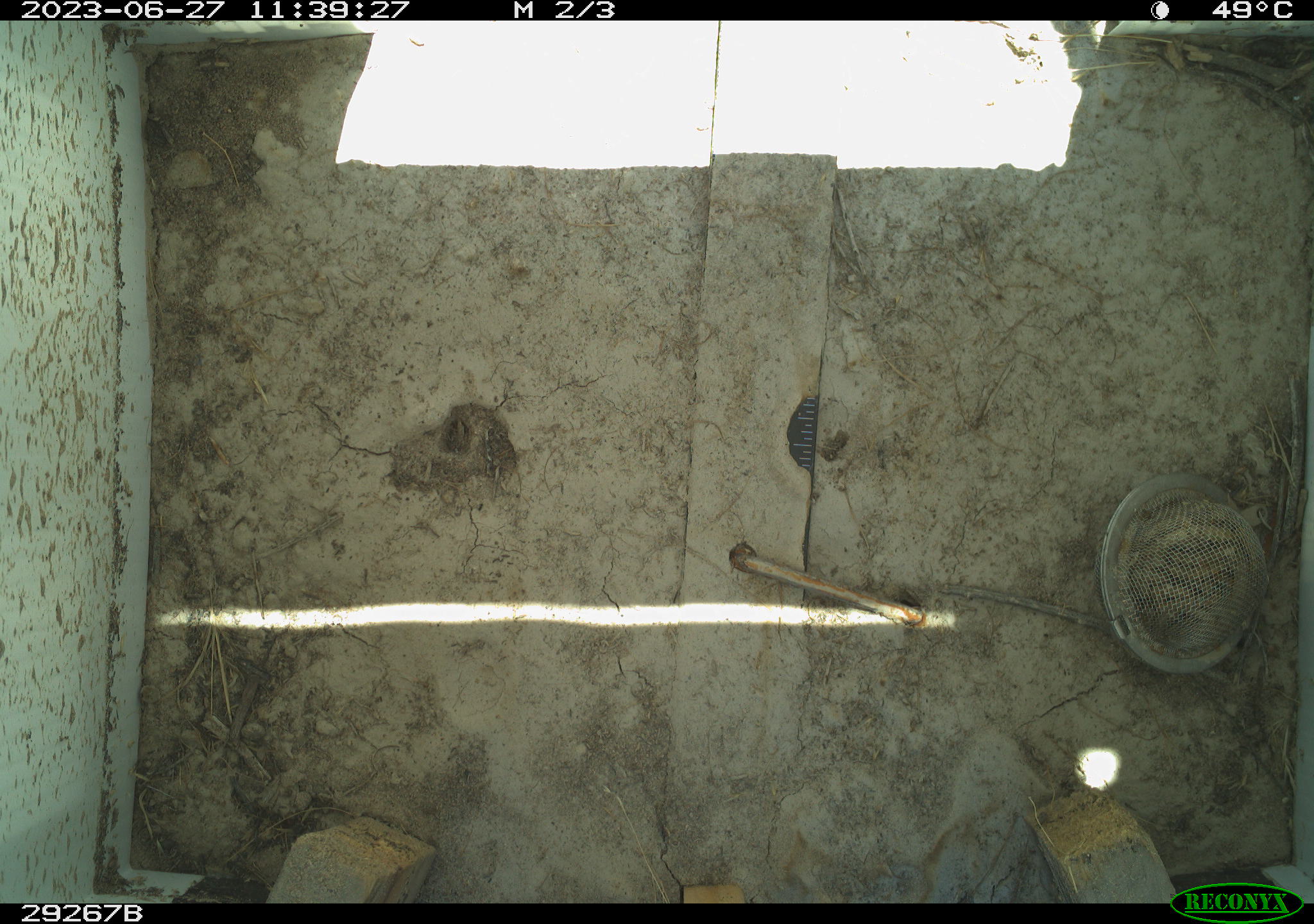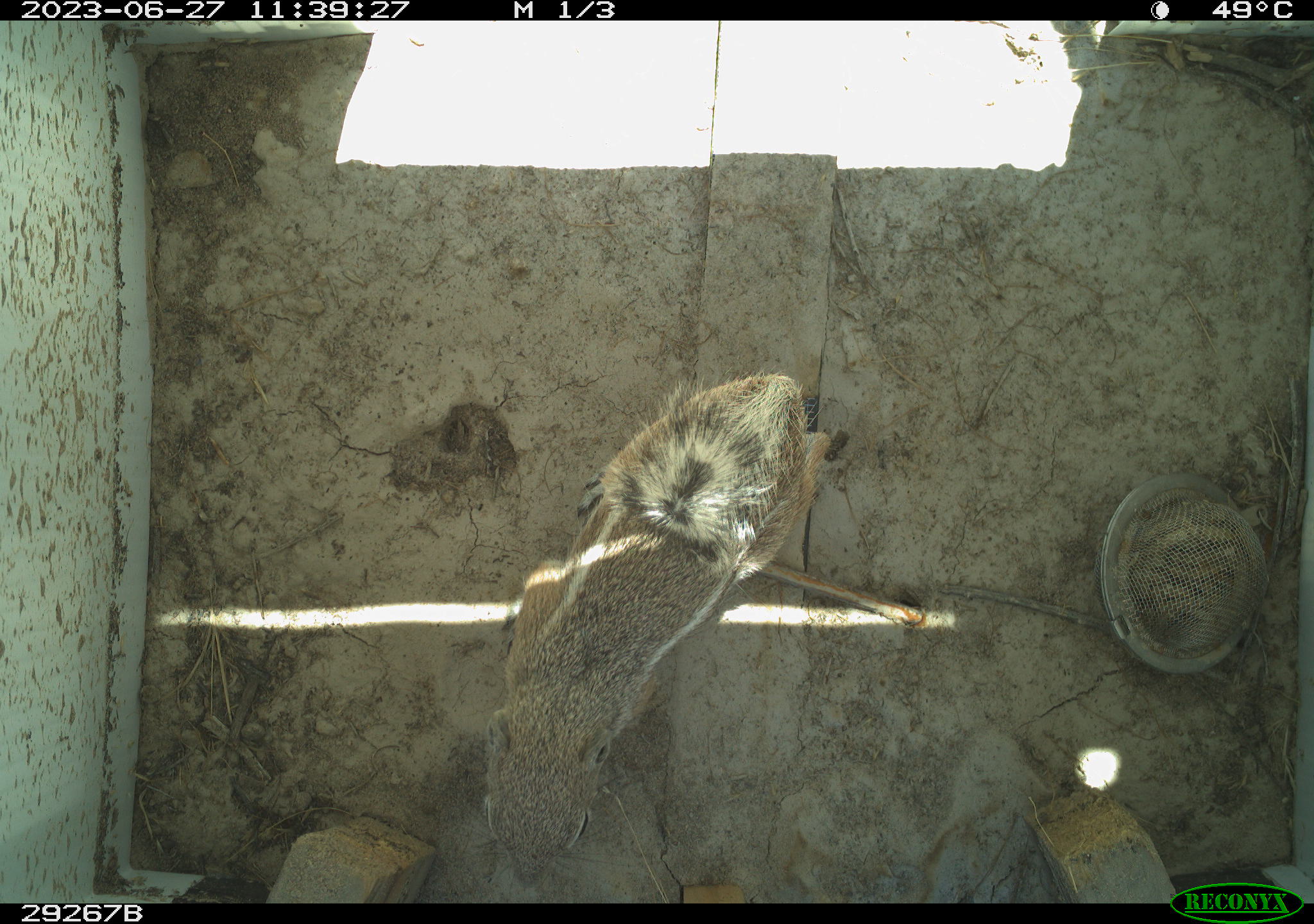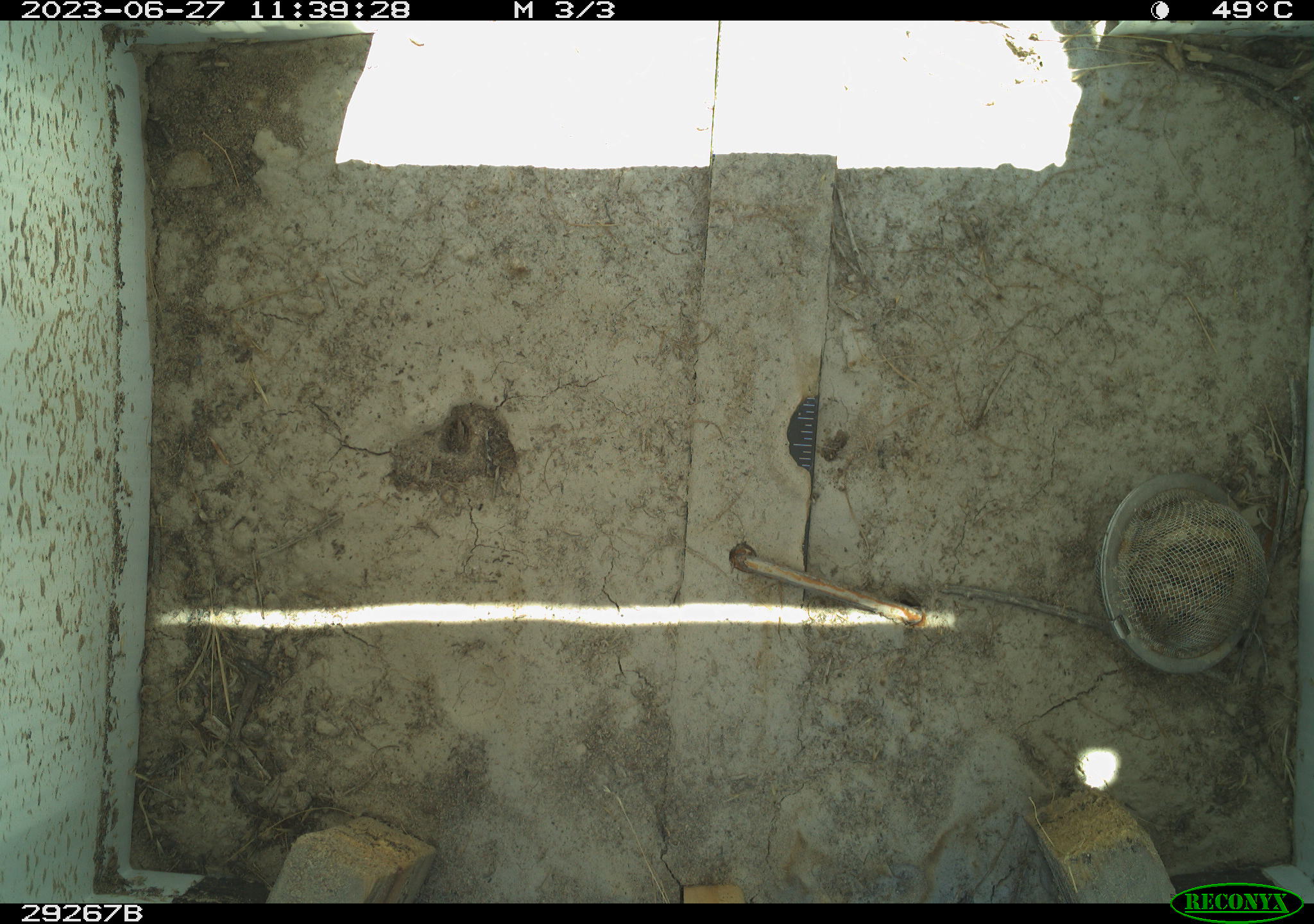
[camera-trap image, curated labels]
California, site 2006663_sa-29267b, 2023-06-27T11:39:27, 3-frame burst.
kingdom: Animalia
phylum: Chordata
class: Mammalia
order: Rodentia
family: Sciuridae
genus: Ammospermophilus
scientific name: Ammospermophilus leucurus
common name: white-tailed antelope squirrel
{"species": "white-tailed antelope squirrel (Ammospermophilus leucurus)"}